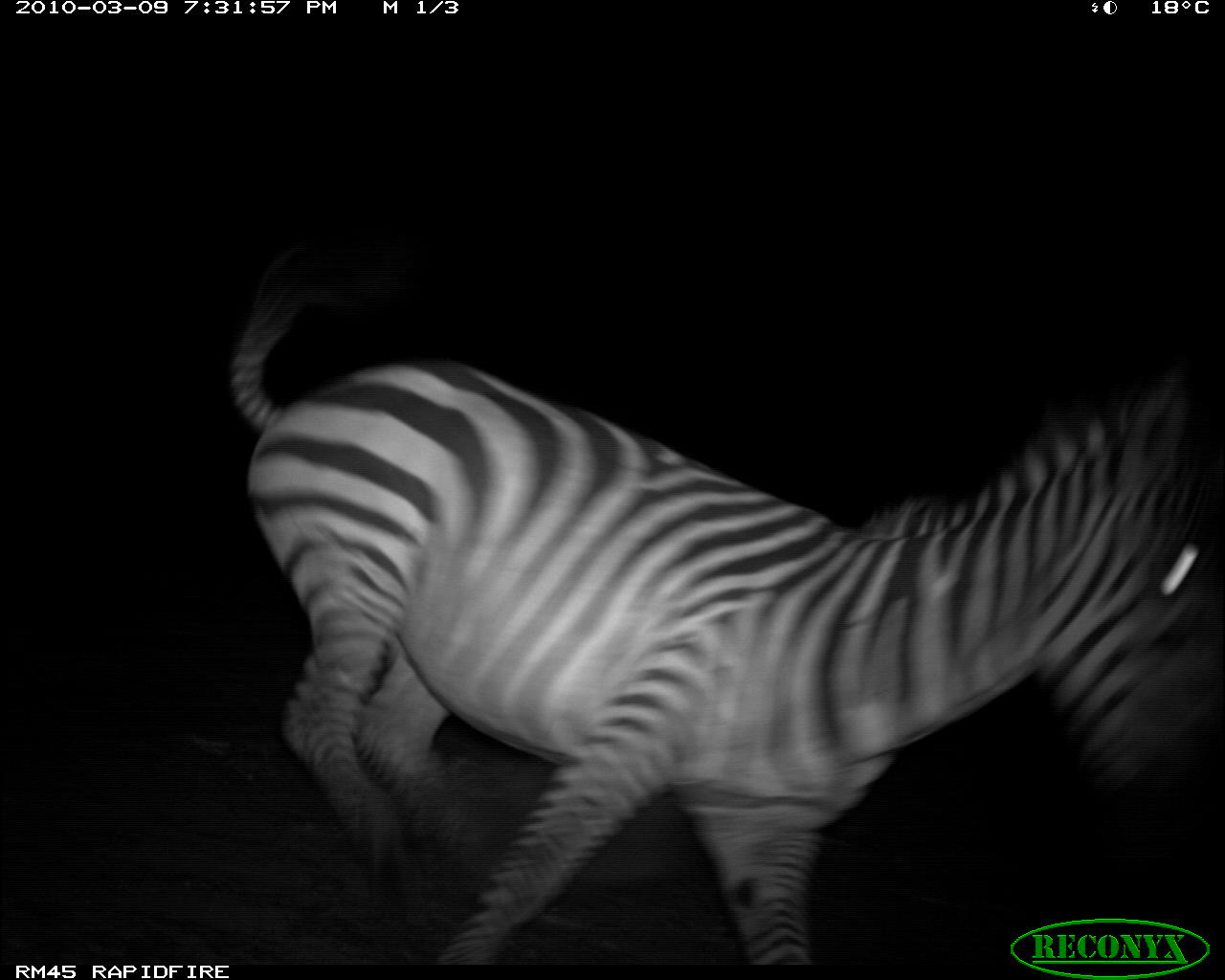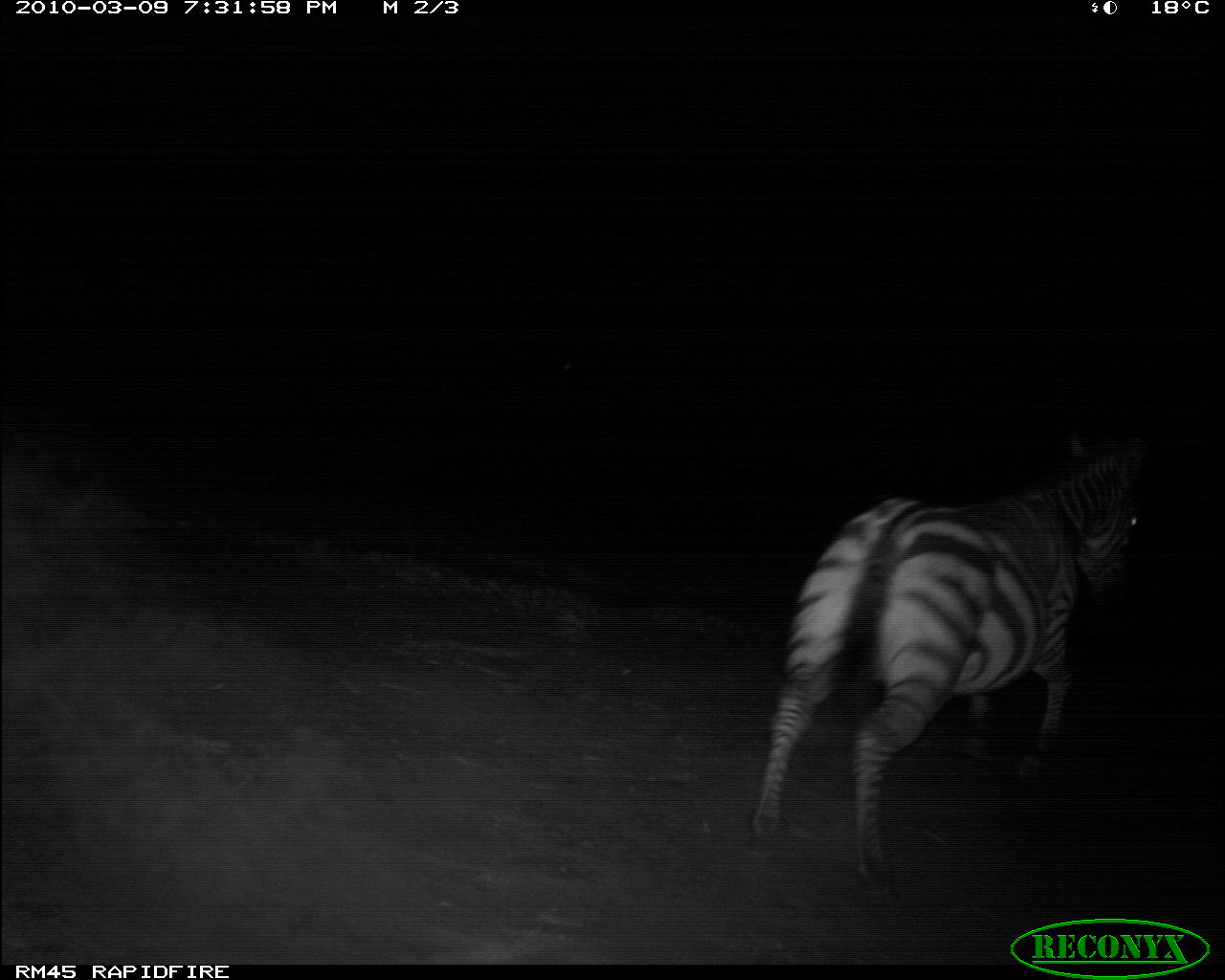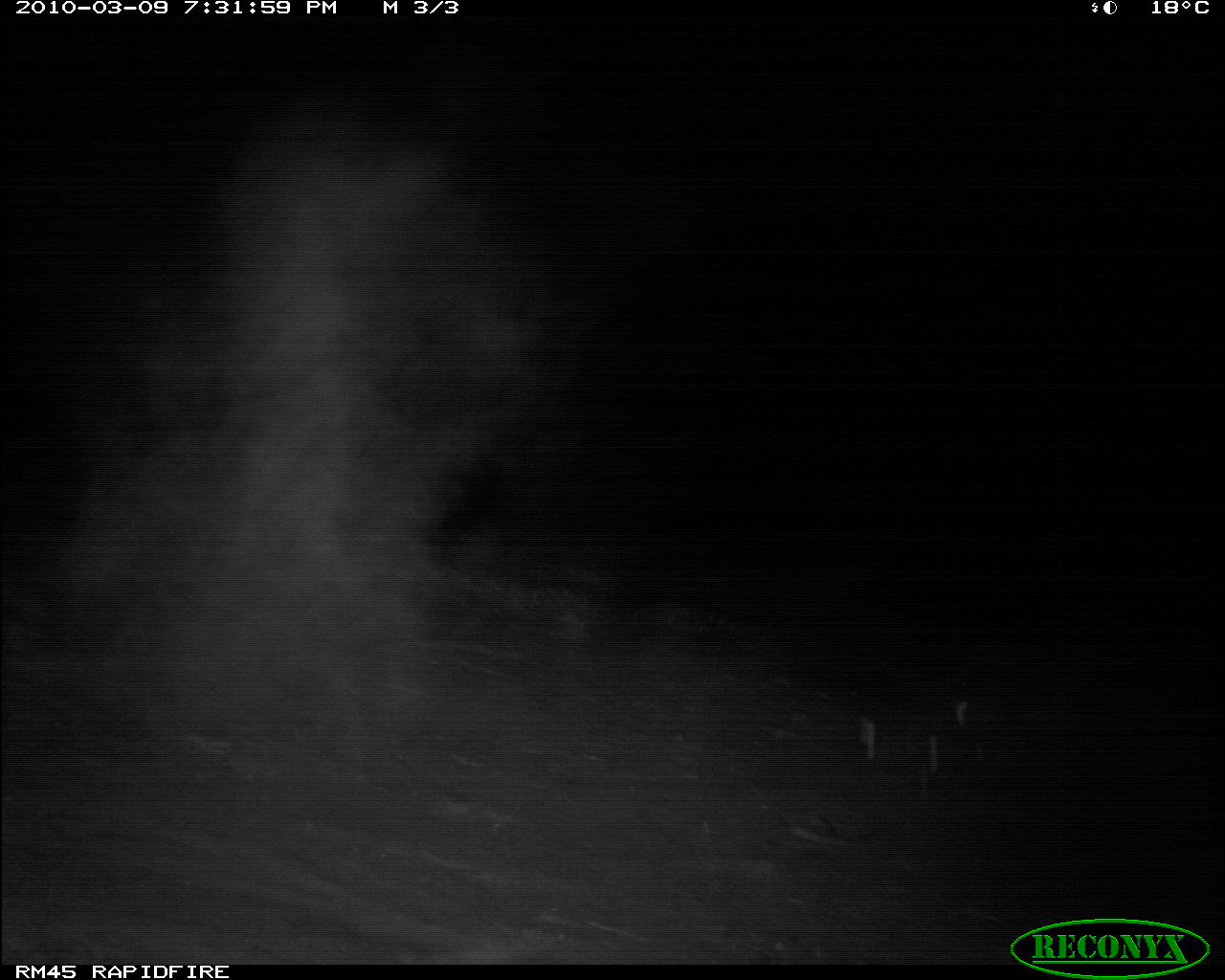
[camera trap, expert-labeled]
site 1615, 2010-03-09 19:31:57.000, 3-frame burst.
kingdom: Animalia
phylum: Chordata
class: Mammalia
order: Perissodactyla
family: Equidae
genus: Equus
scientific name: Equus quagga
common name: plains zebra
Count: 1.